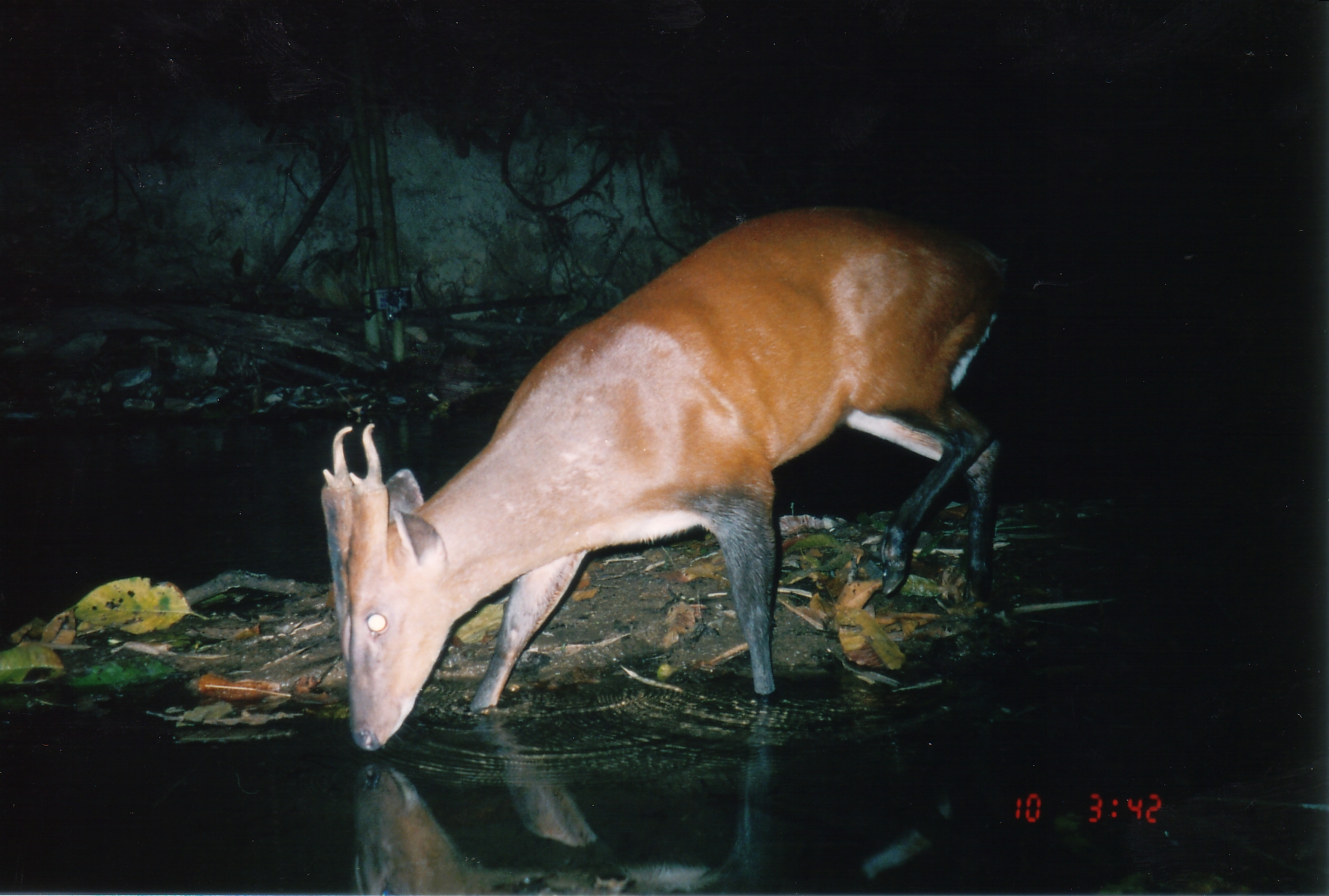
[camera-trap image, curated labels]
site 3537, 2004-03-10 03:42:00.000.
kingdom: Animalia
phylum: Chordata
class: Mammalia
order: Artiodactyla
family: Cervidae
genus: Muntiacus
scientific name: Muntiacus muntjak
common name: southern red muntjac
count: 1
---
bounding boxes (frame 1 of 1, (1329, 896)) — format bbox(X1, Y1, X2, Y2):
muntiacus muntjak: bbox(319, 203, 1019, 754)